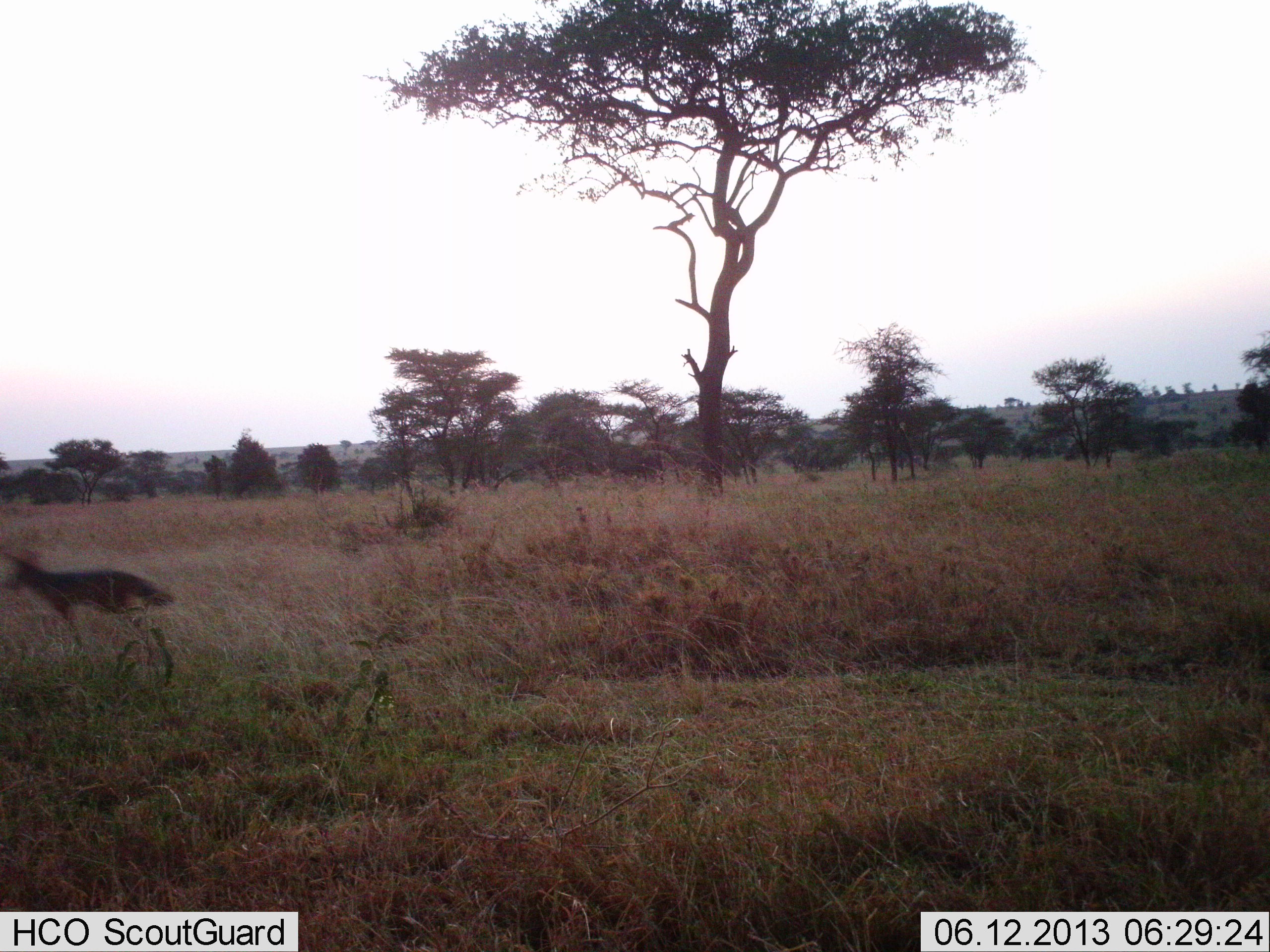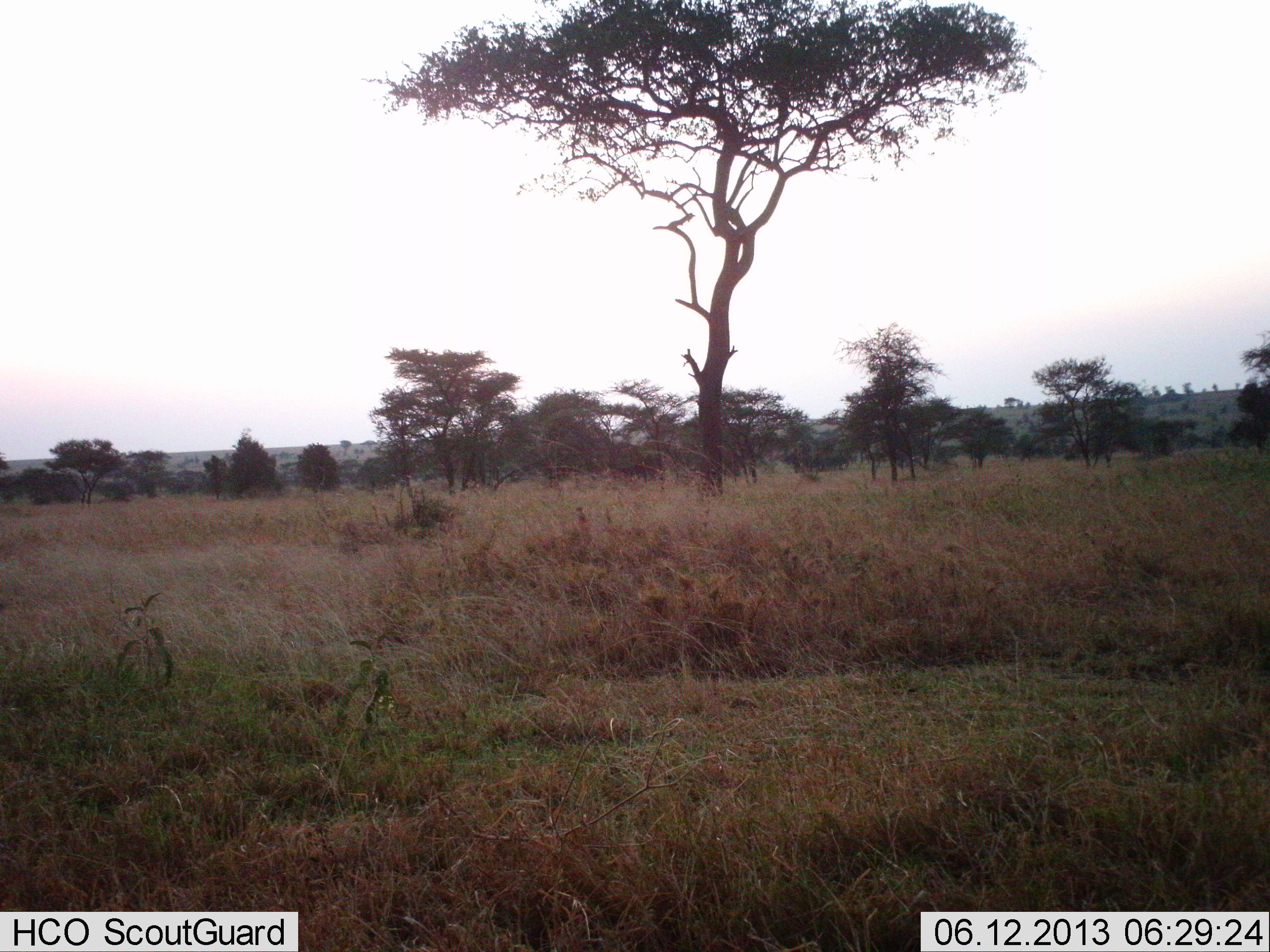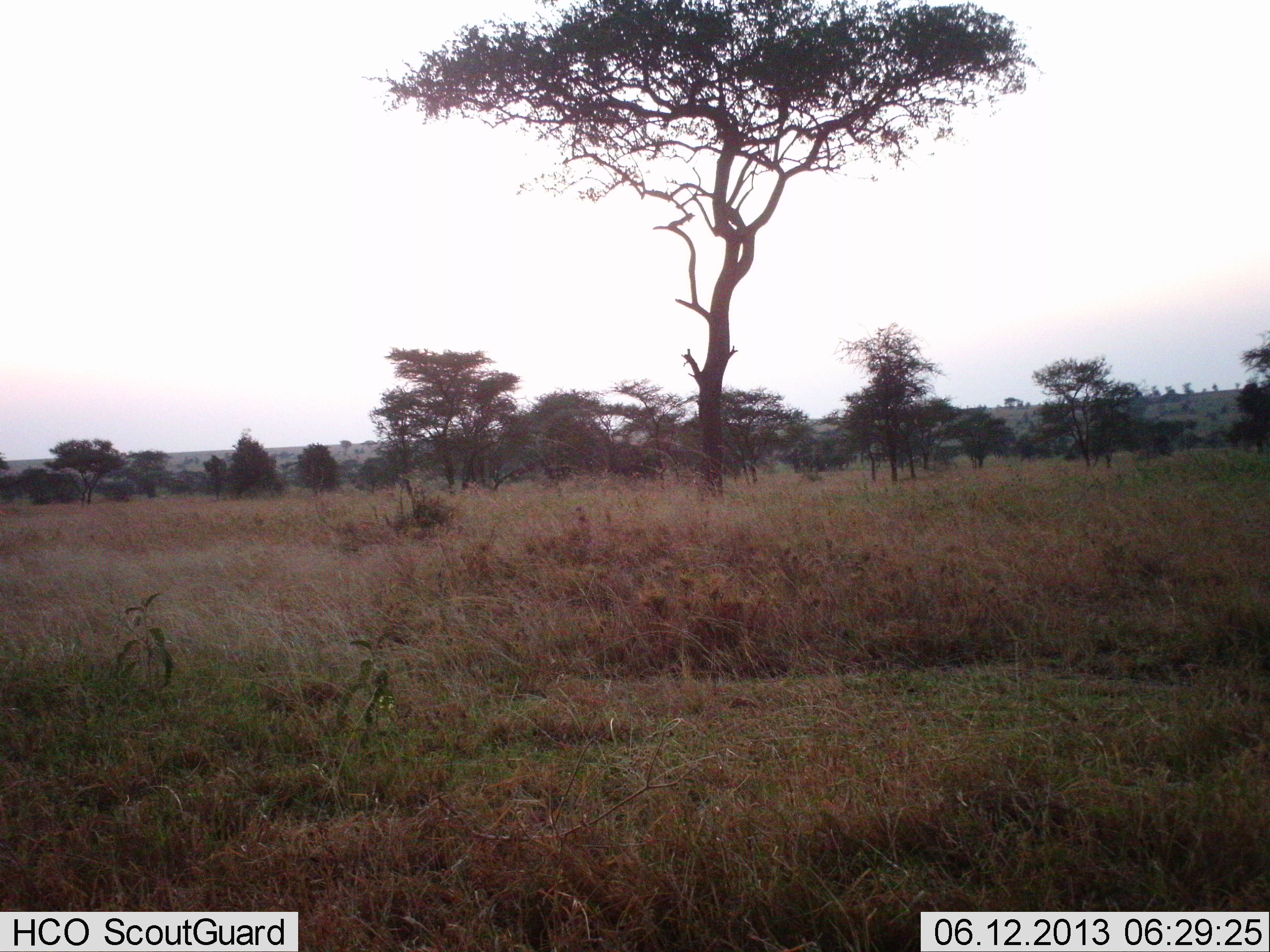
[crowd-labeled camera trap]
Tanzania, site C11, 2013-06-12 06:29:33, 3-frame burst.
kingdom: Animalia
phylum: Chordata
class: Mammalia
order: Carnivora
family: Canidae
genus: Lupulella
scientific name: Lupulella mesomelas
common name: black-backed jackal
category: jackal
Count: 1.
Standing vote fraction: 0%.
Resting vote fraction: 0%.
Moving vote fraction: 100%.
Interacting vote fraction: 0%.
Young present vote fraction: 0%.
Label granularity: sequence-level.